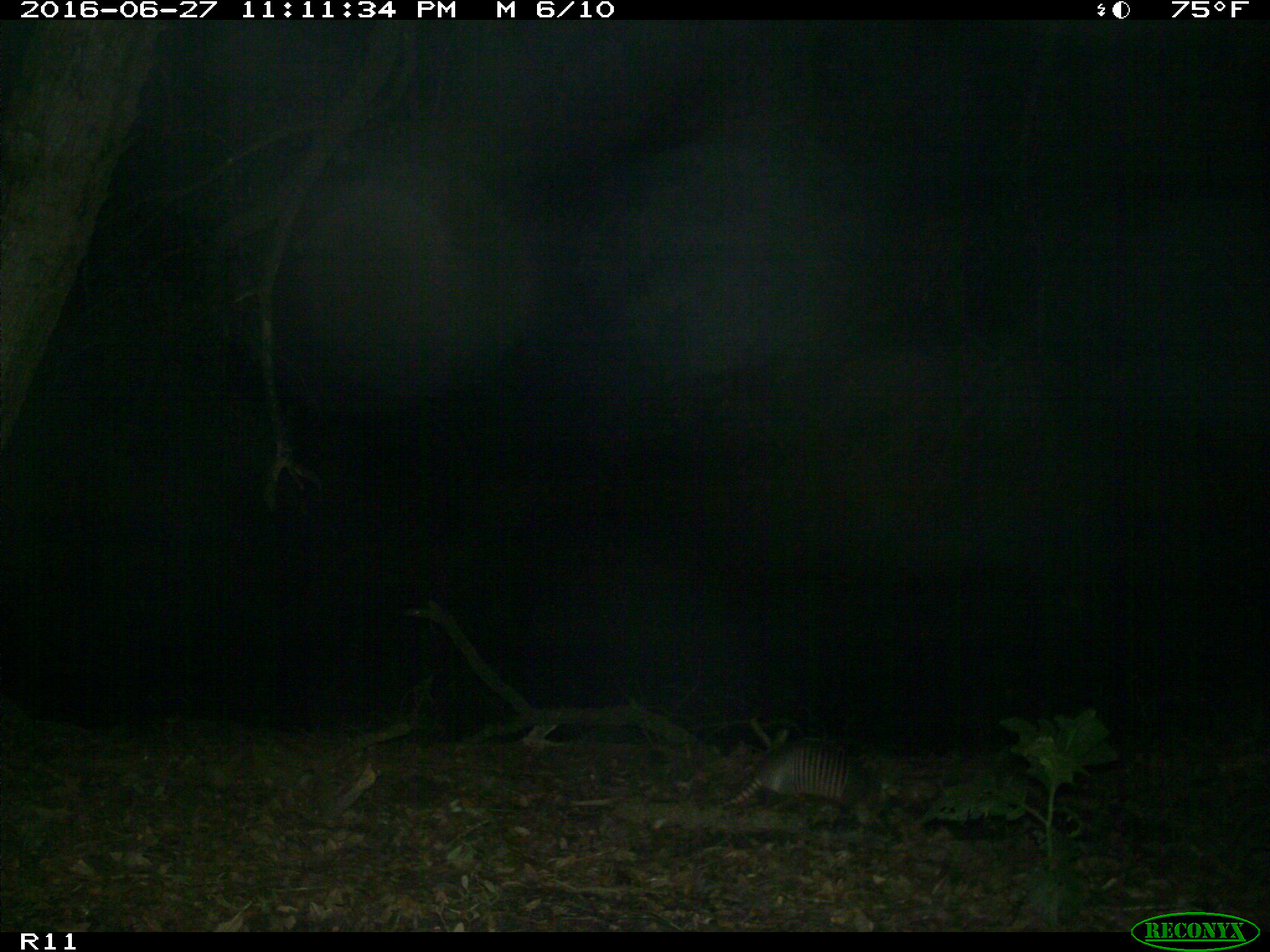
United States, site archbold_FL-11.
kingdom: Animalia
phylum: Chordata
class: Mammalia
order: Cingulata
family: Dasypodidae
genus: Dasypus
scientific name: Dasypus novemcinctus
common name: nine-banded armadillo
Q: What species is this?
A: Dasypus novemcinctus (nine-banded armadillo).